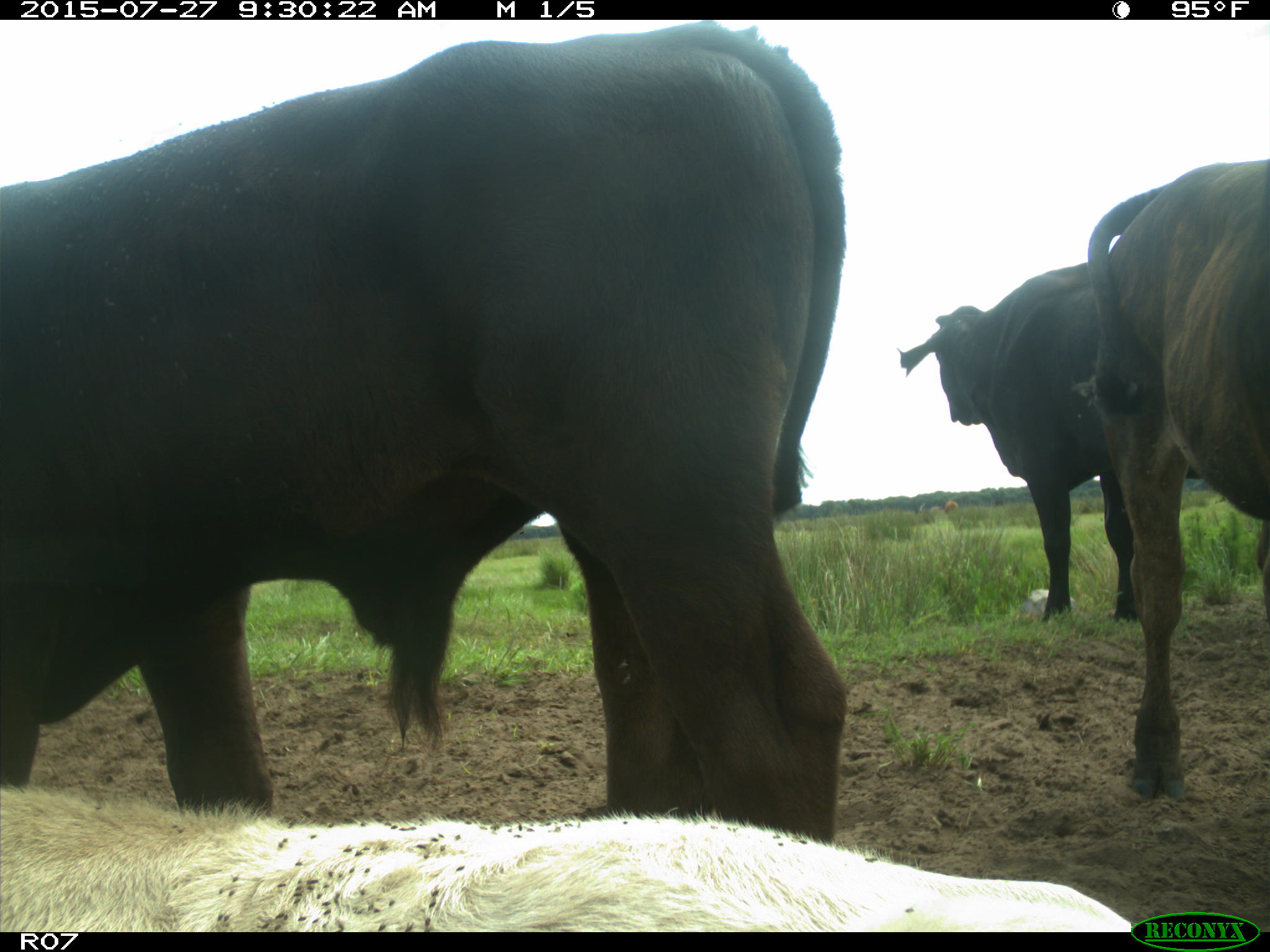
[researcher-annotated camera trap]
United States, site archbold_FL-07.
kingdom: Animalia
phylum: Chordata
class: Mammalia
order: Artiodactyla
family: Bovidae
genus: Bos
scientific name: Bos taurus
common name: domestic cow